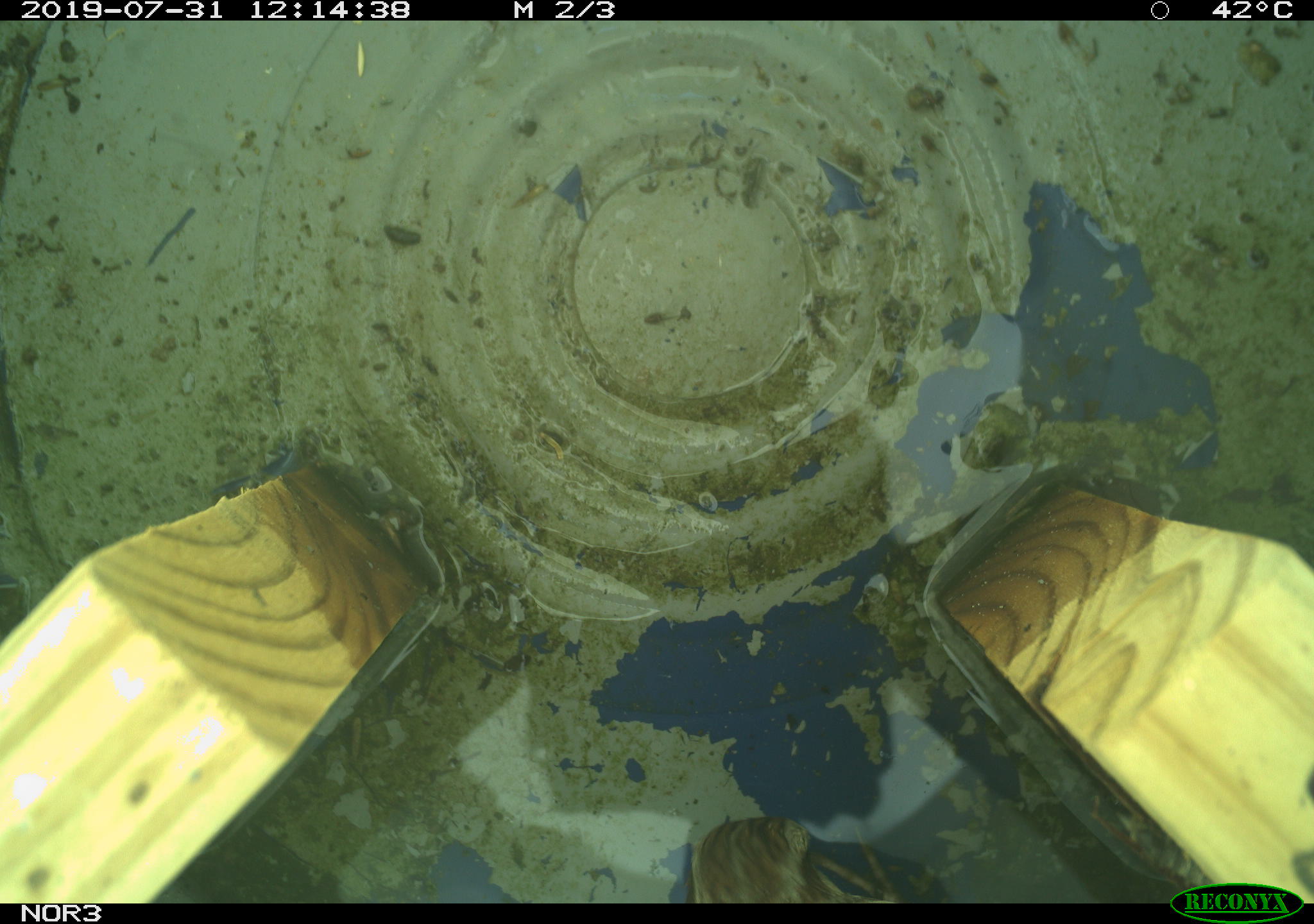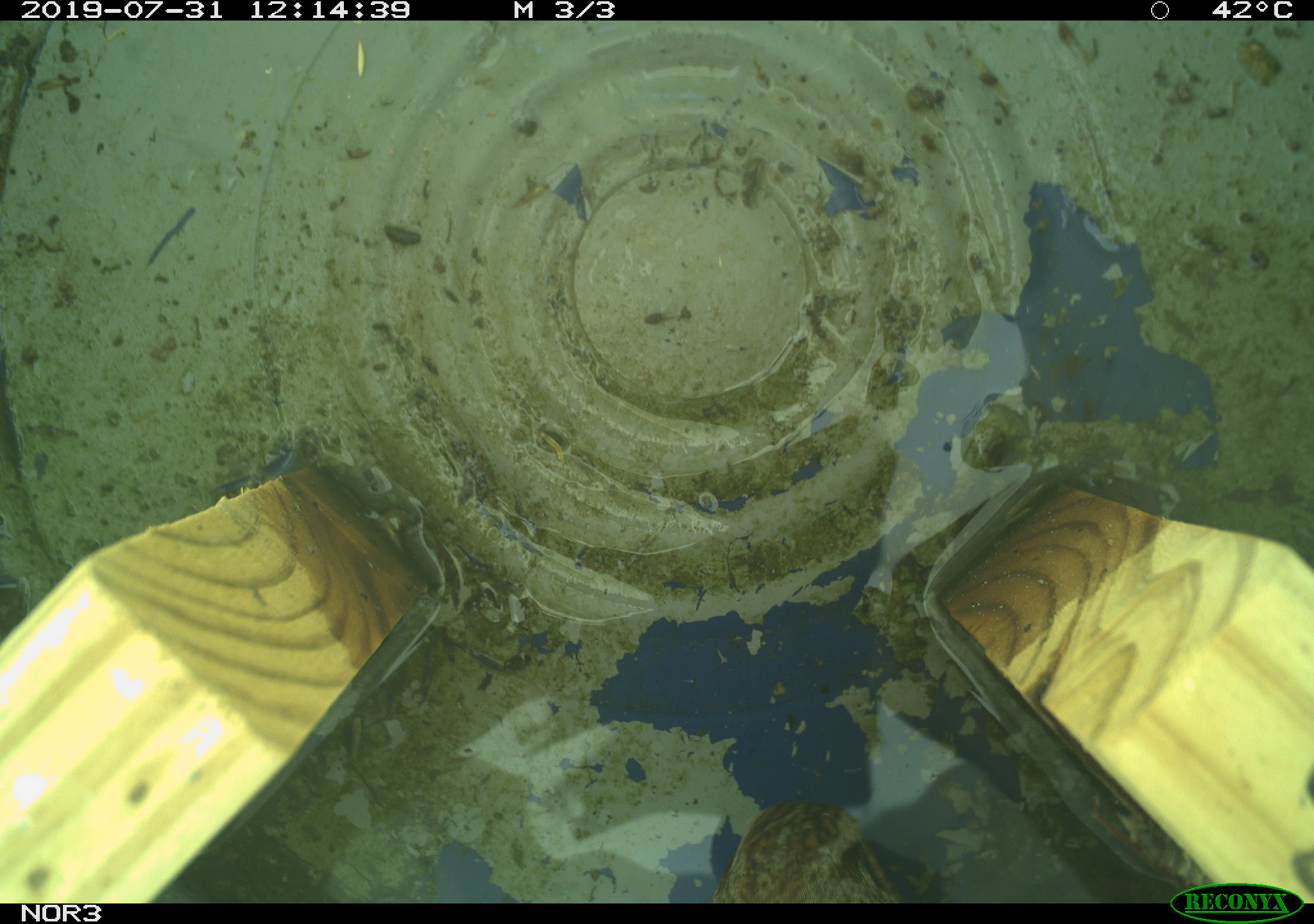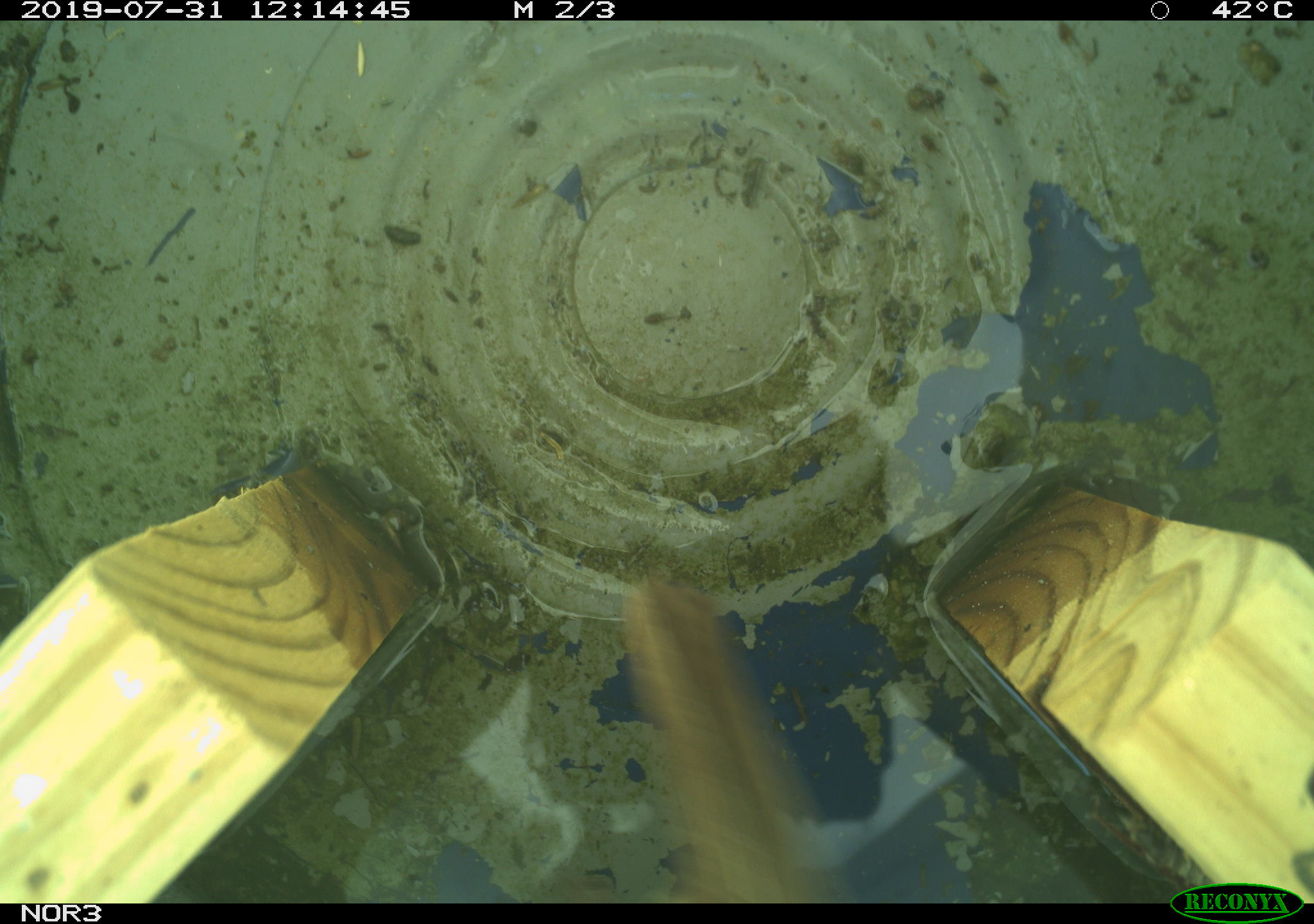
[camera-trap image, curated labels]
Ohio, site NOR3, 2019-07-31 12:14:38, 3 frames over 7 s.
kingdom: Animalia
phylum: Chordata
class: Aves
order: Passeriformes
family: Passerellidae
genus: Melospiza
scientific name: Melospiza melodia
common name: song sparrow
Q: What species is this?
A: Song sparrow (Melospiza melodia).